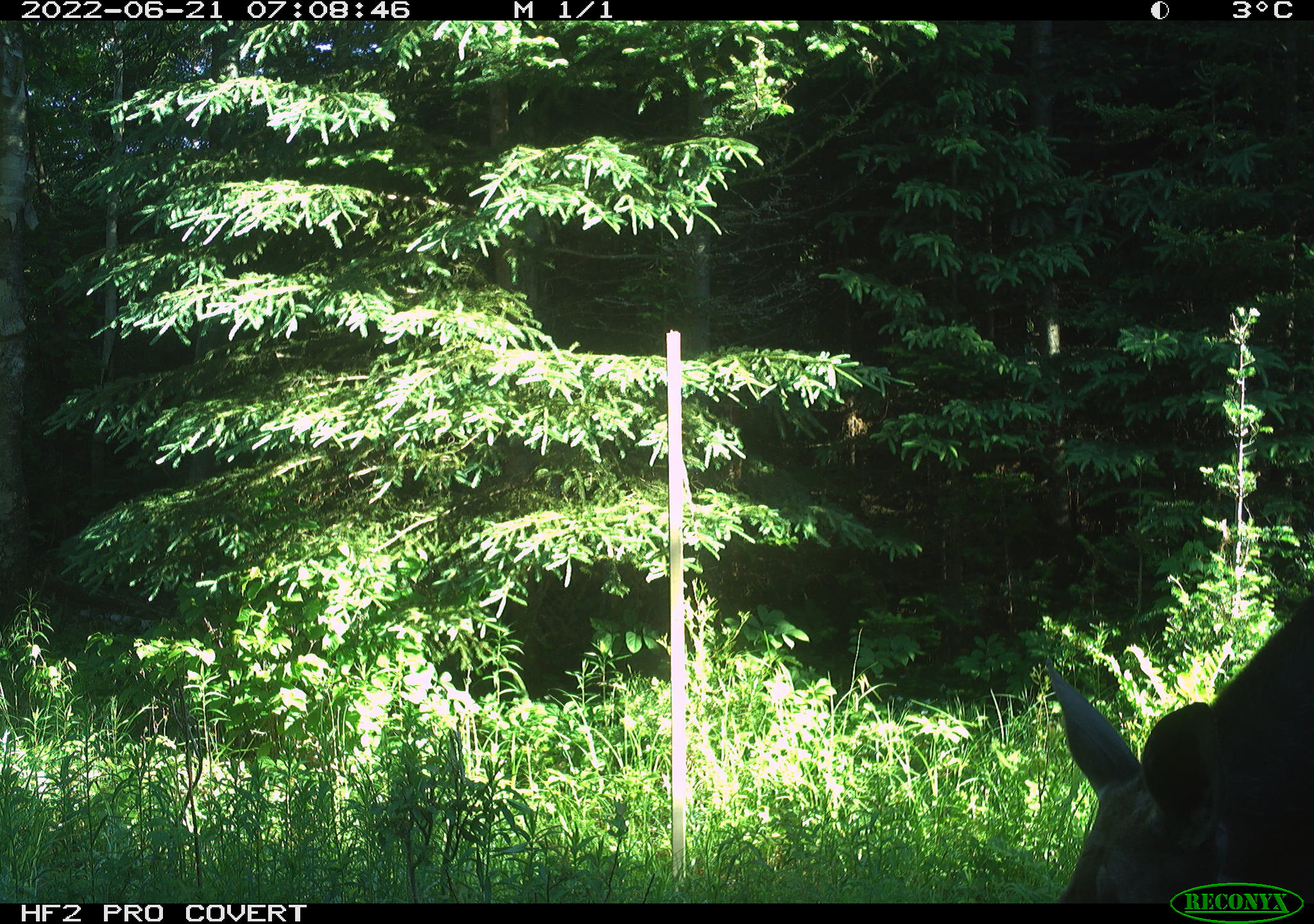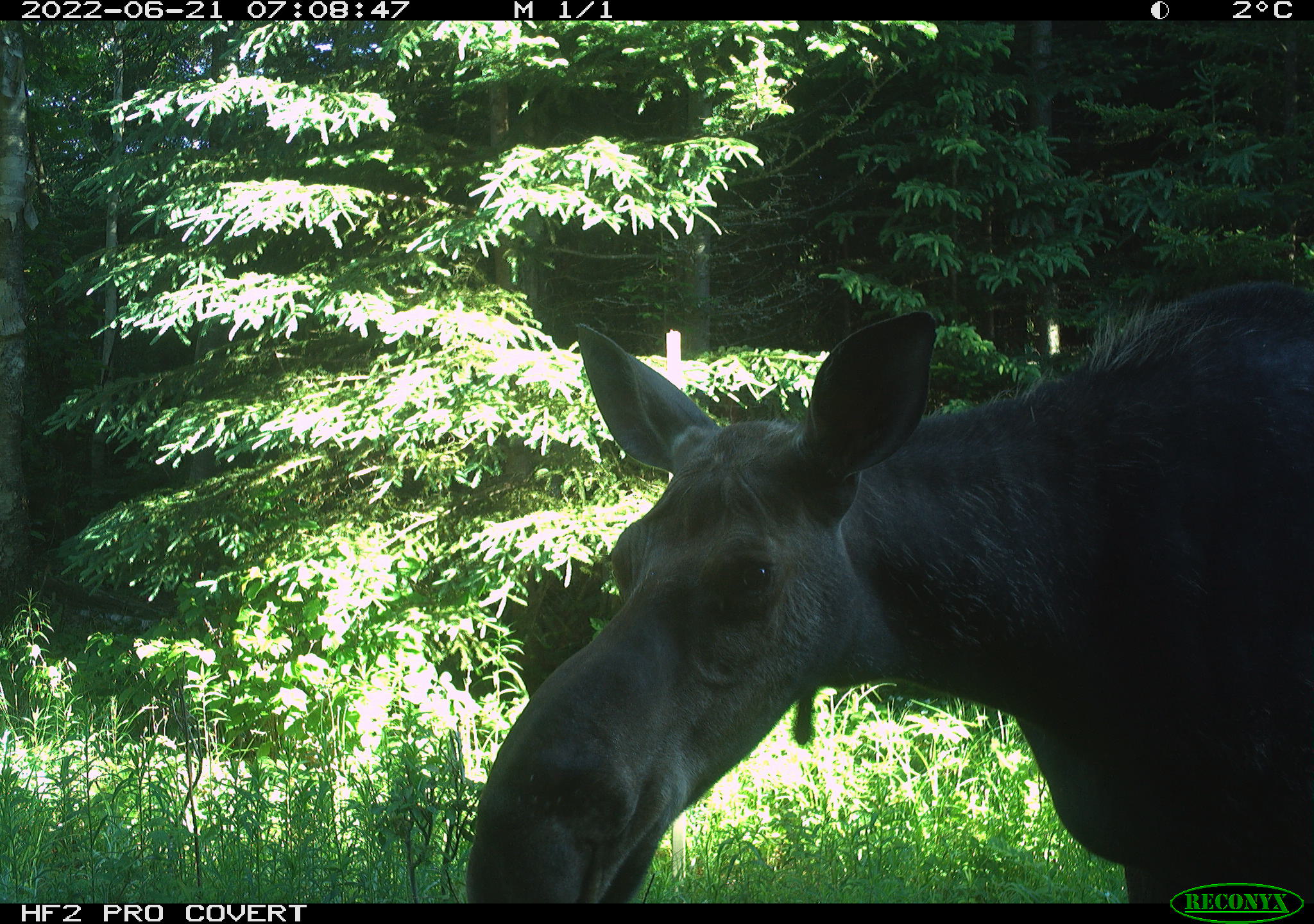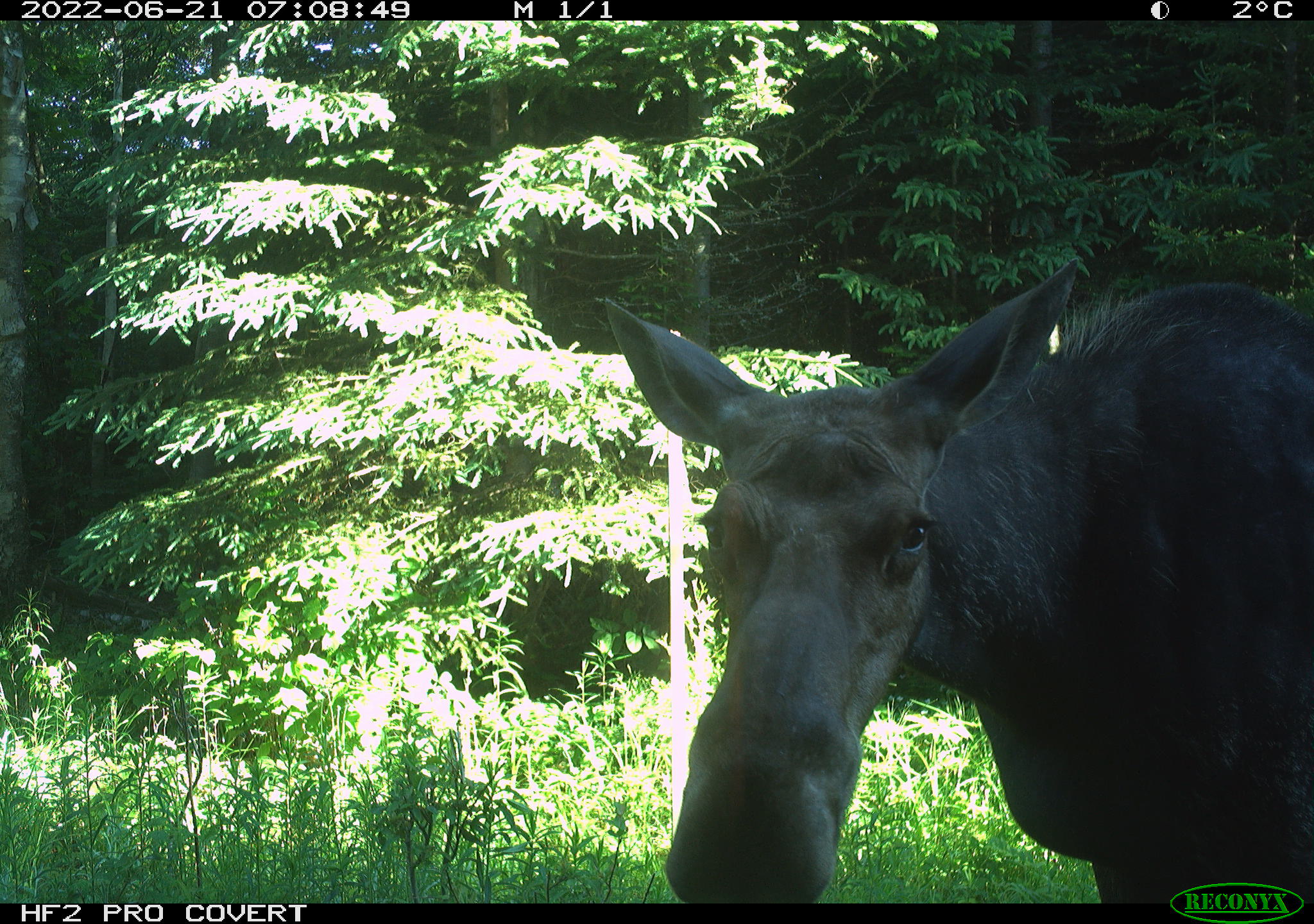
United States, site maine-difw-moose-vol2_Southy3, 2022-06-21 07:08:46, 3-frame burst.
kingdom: Animalia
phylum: Chordata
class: Mammalia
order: Artiodactyla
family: Cervidae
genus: Alces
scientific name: Alces alces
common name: moose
Moose (Alces alces).